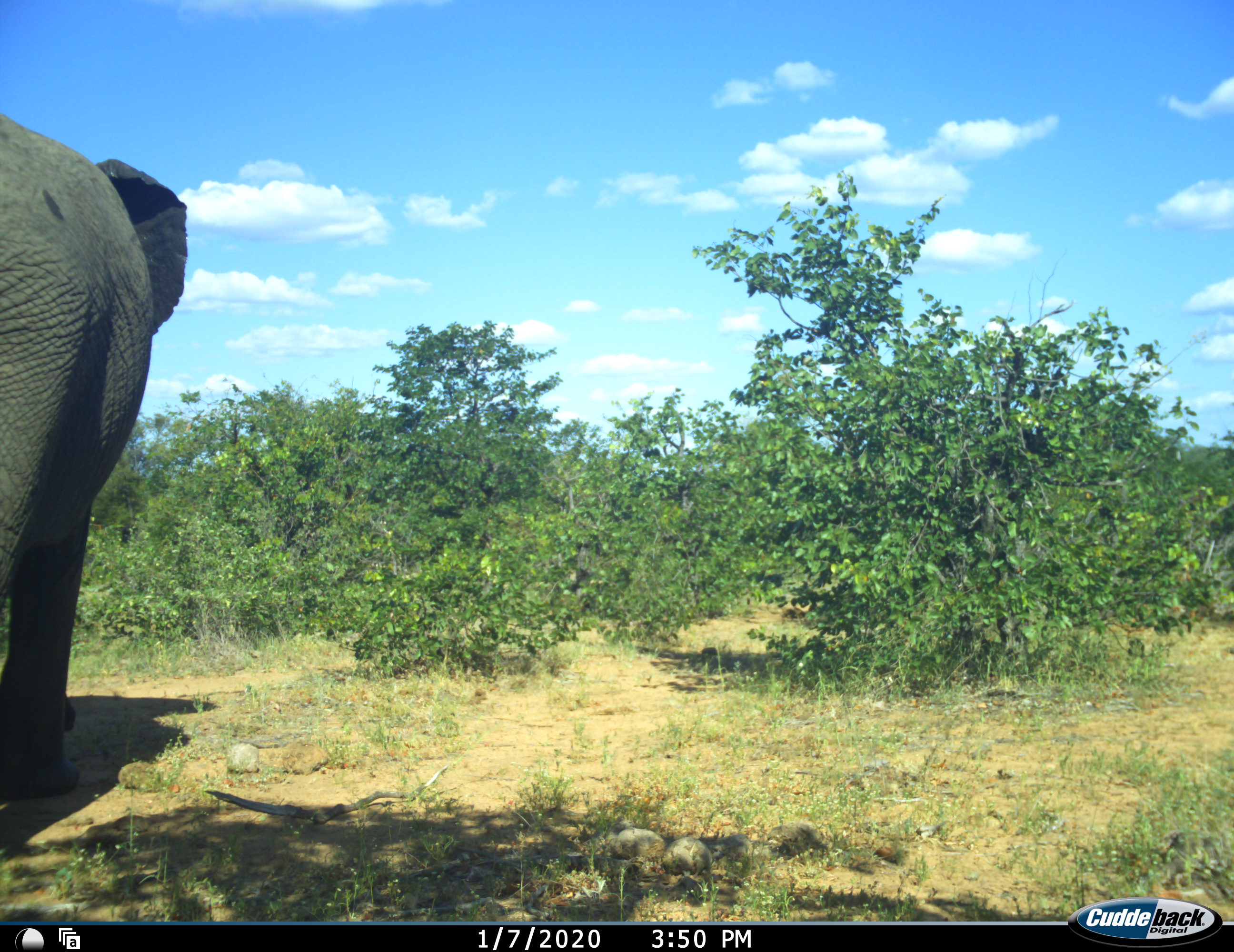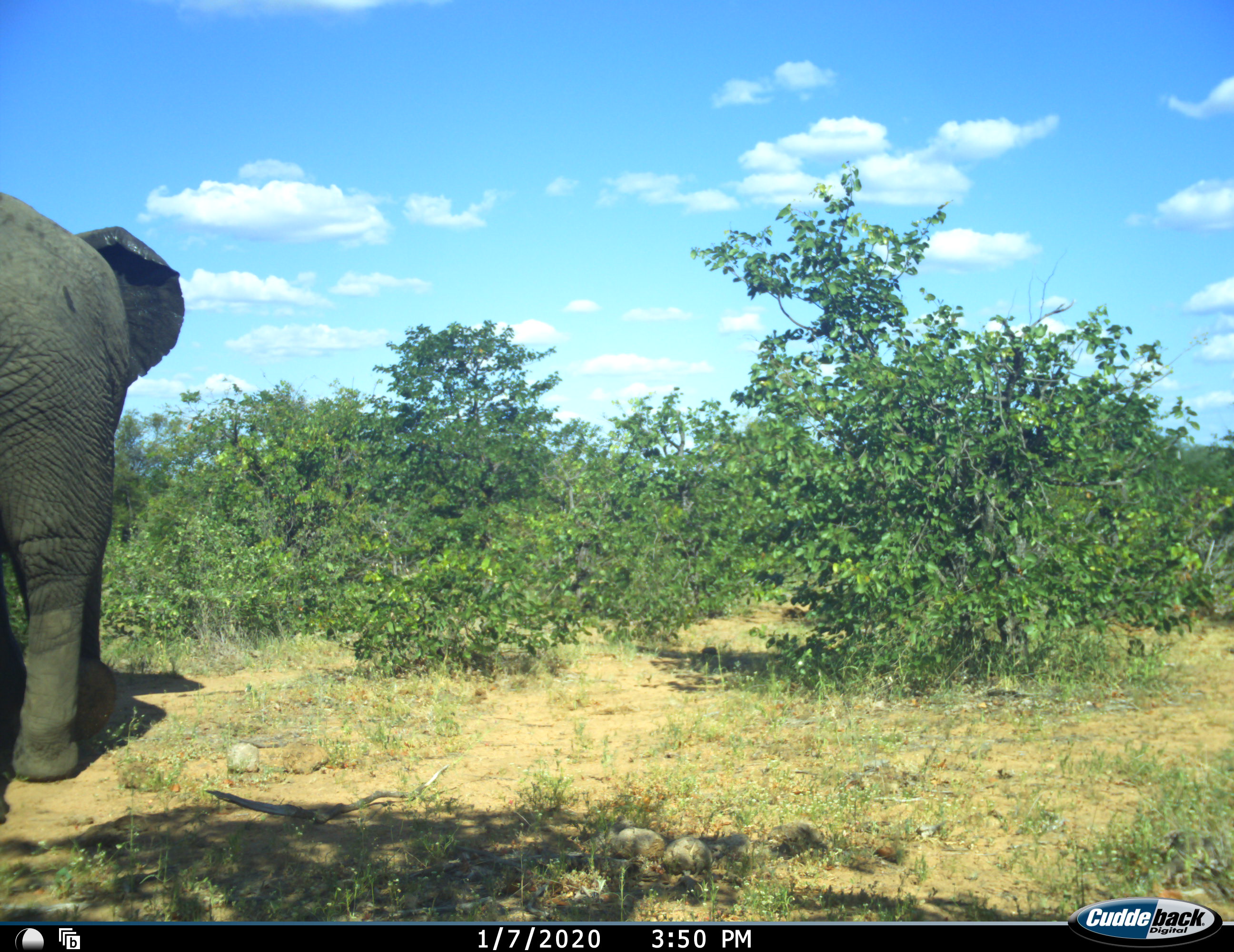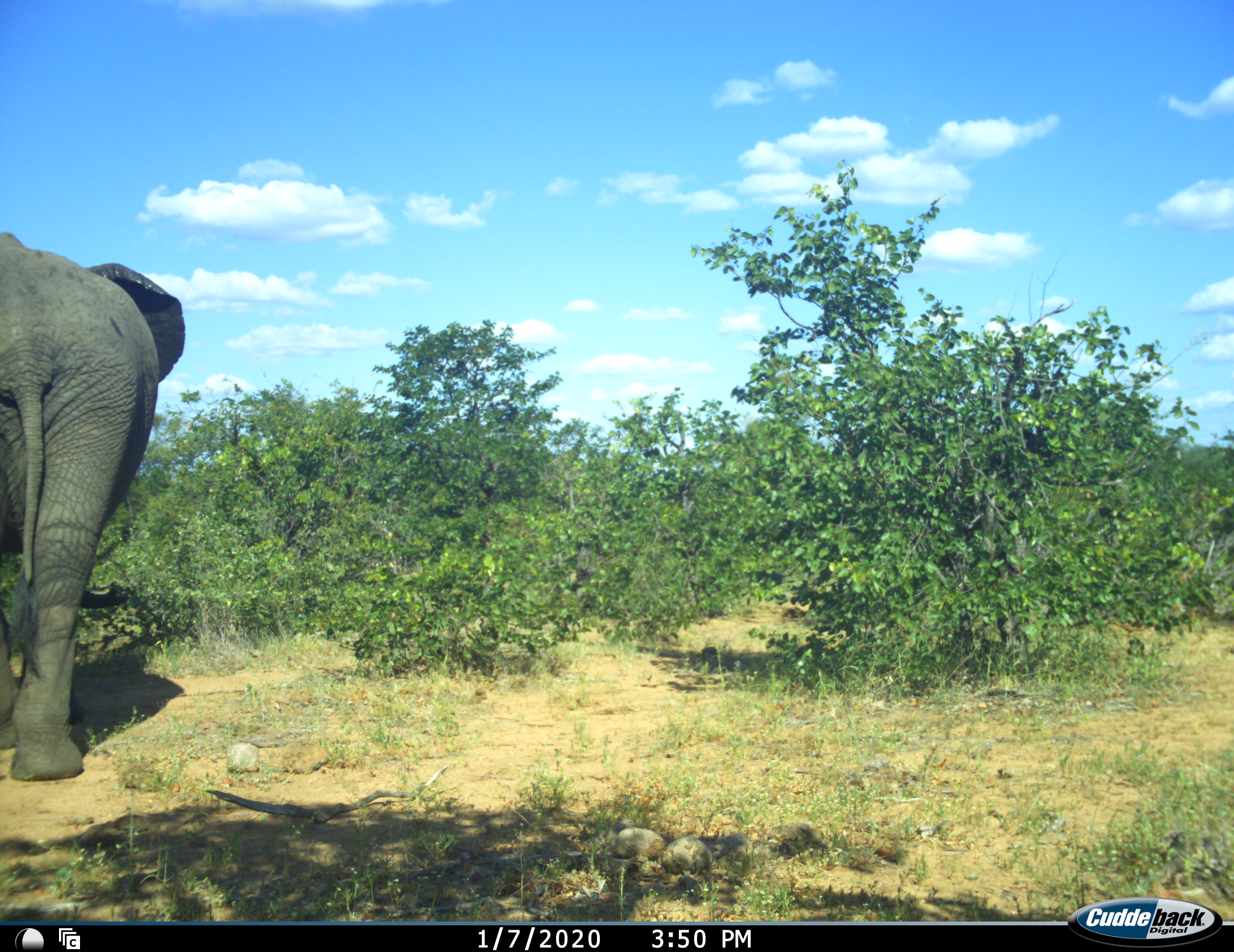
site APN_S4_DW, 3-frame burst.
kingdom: Animalia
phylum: Chordata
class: Mammalia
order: Proboscidea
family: Elephantidae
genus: Loxodonta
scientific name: Loxodonta africana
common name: african bush elephant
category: elephant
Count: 1.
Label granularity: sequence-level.